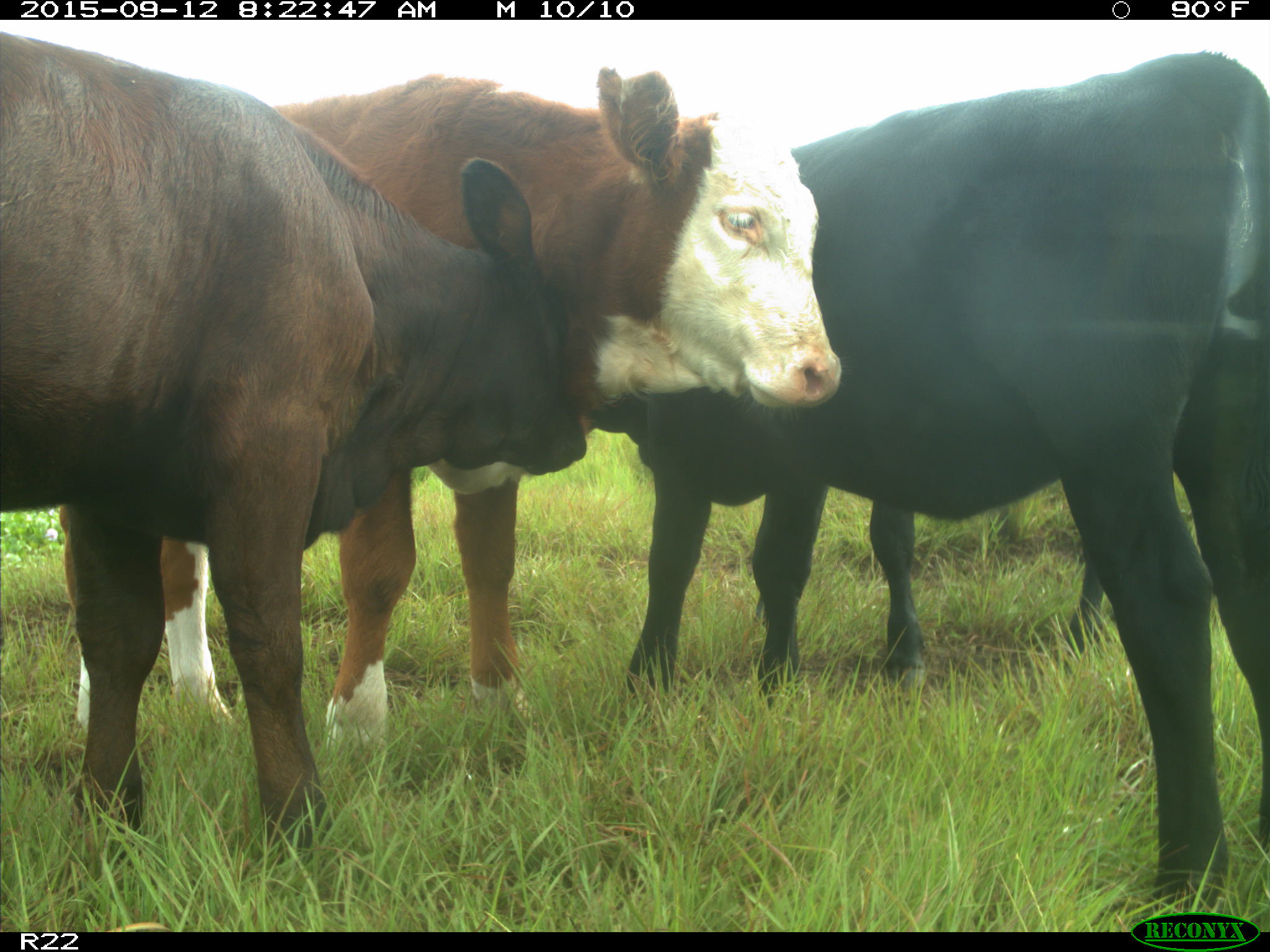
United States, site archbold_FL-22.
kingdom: Animalia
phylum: Chordata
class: Mammalia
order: Artiodactyla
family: Bovidae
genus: Bos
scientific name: Bos taurus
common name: domestic cow